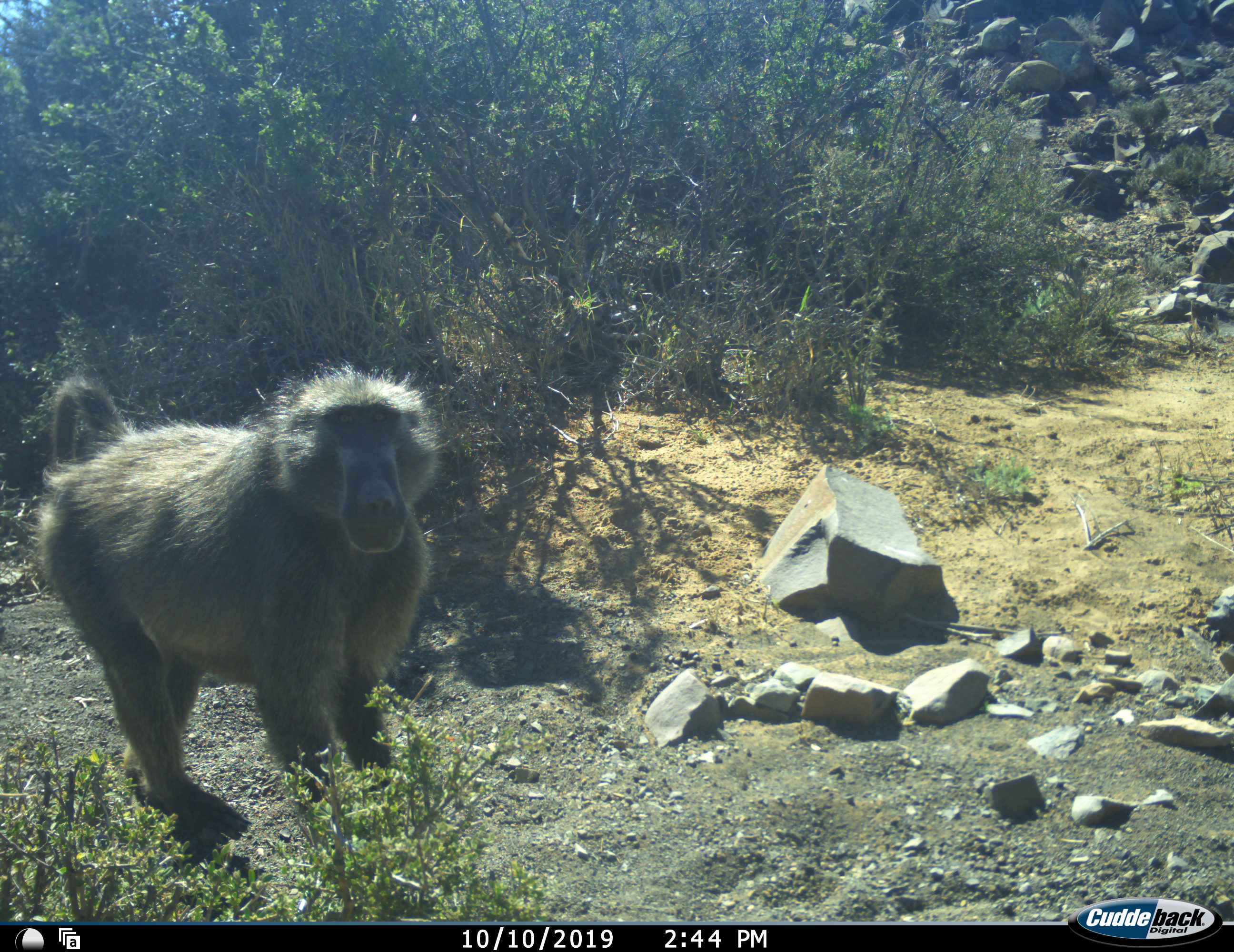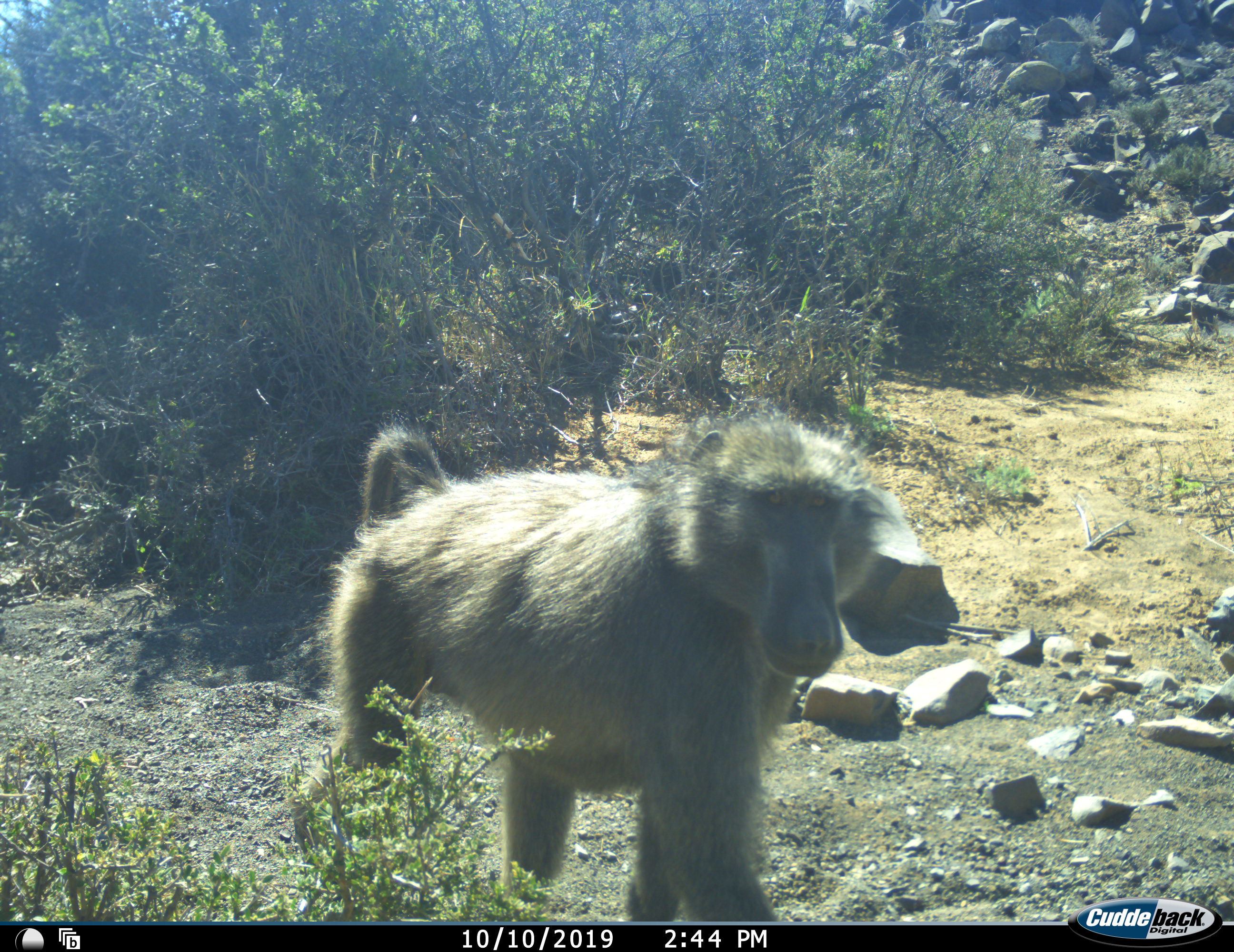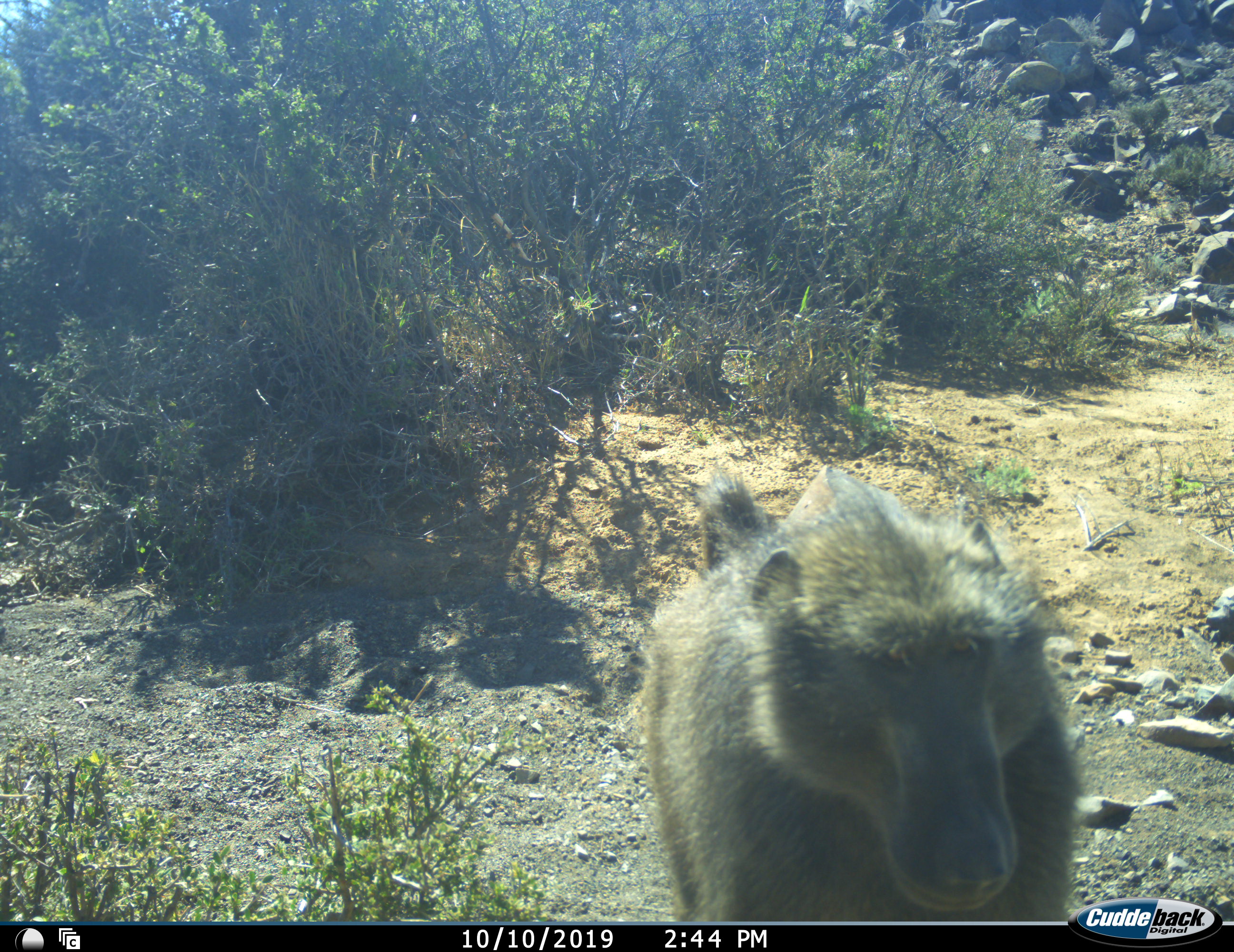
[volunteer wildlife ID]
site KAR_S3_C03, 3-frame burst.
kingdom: Animalia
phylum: Chordata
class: Mammalia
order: Primates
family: Cercopithecidae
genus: Papio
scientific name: Papio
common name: baboon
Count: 1.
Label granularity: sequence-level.